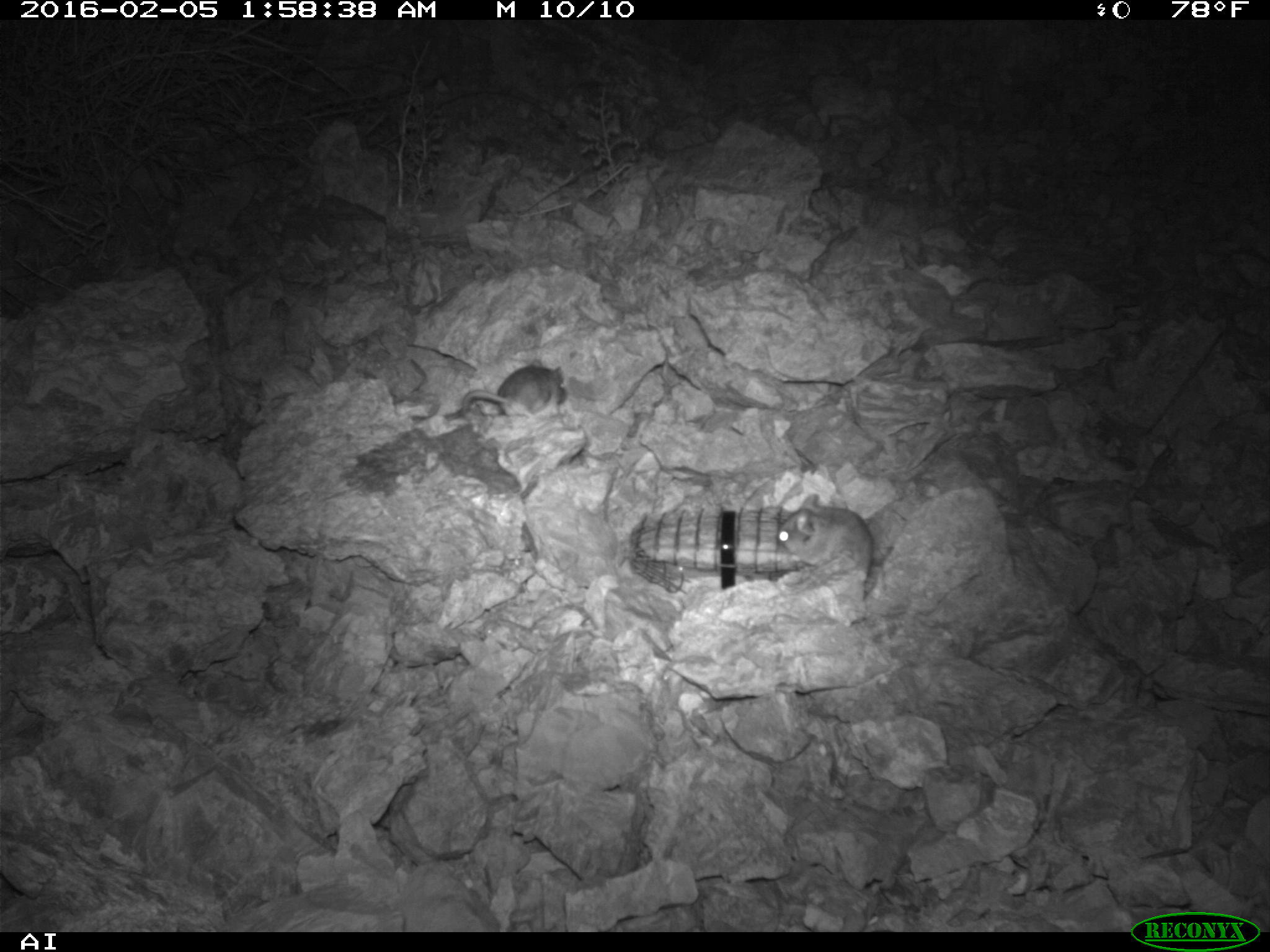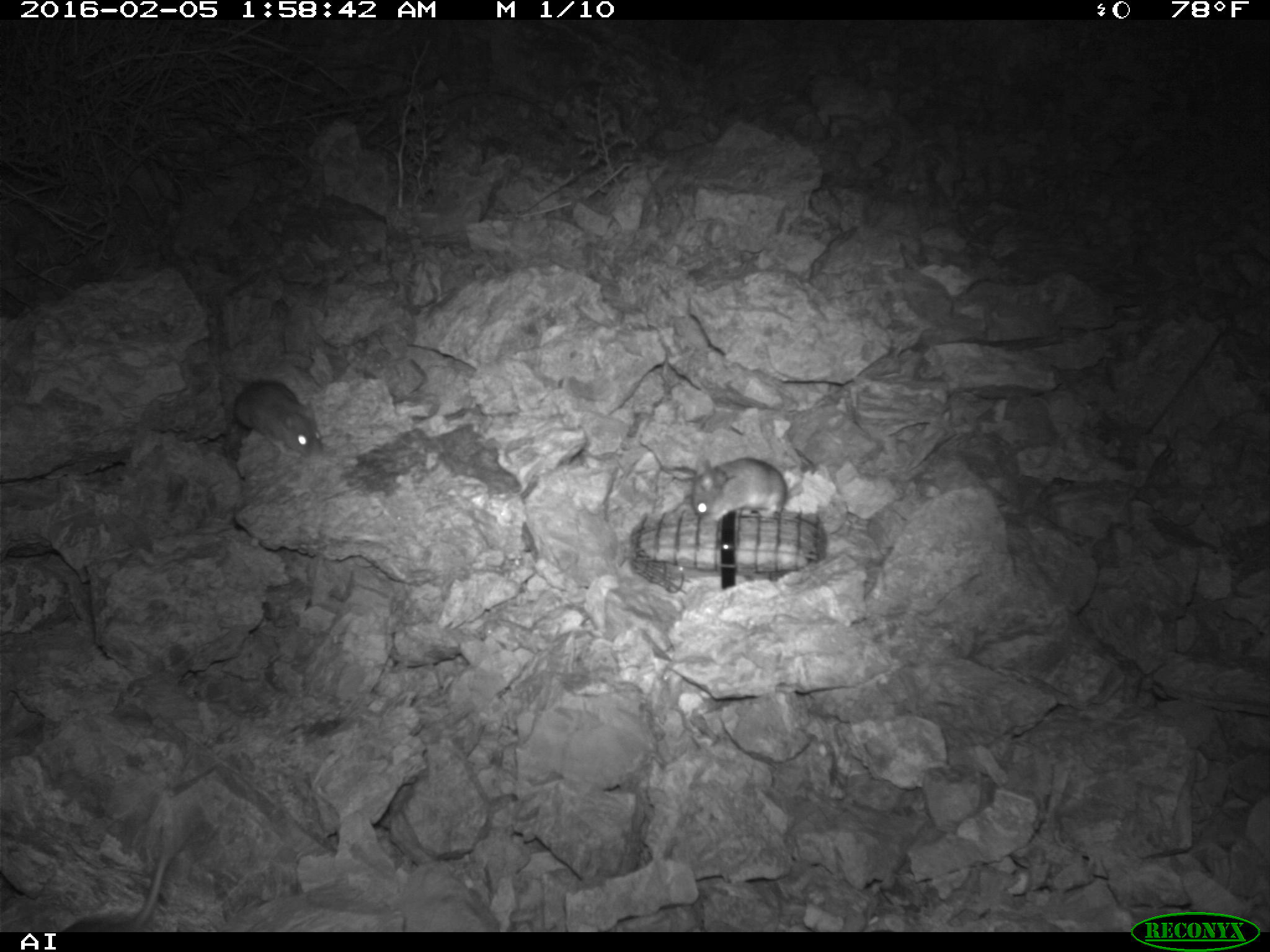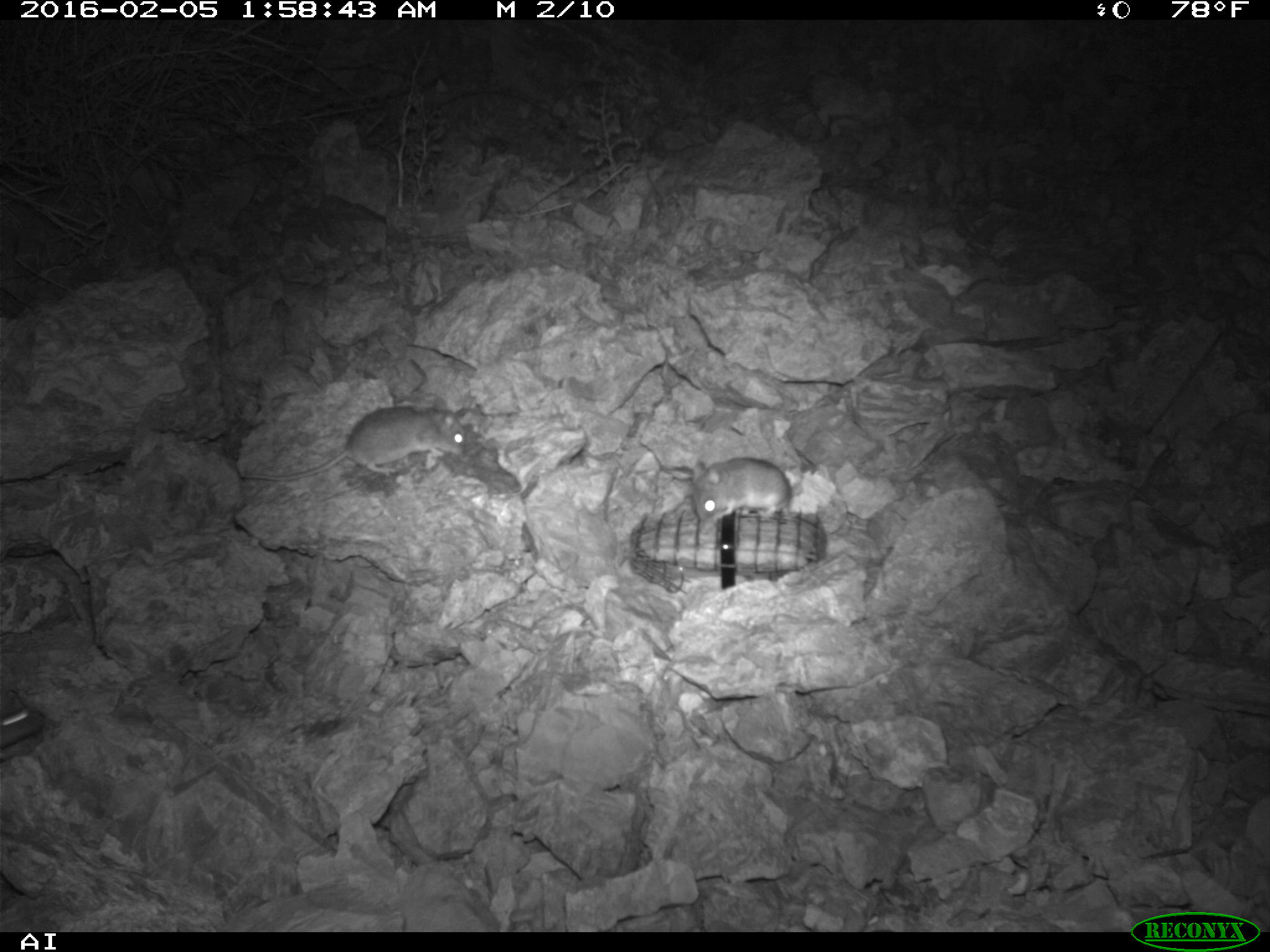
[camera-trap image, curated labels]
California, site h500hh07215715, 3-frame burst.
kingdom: Animalia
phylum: Chordata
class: Mammalia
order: Rodentia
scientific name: Rodentia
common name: rodent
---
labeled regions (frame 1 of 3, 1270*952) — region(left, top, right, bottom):
rodent: region(777, 494, 873, 574); region(461, 359, 567, 420)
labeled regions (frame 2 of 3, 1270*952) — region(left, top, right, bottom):
rodent: region(688, 457, 802, 521); region(234, 379, 324, 459)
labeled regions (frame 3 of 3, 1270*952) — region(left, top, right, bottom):
rodent: region(241, 396, 465, 482); region(692, 457, 791, 524); region(0, 689, 47, 749)